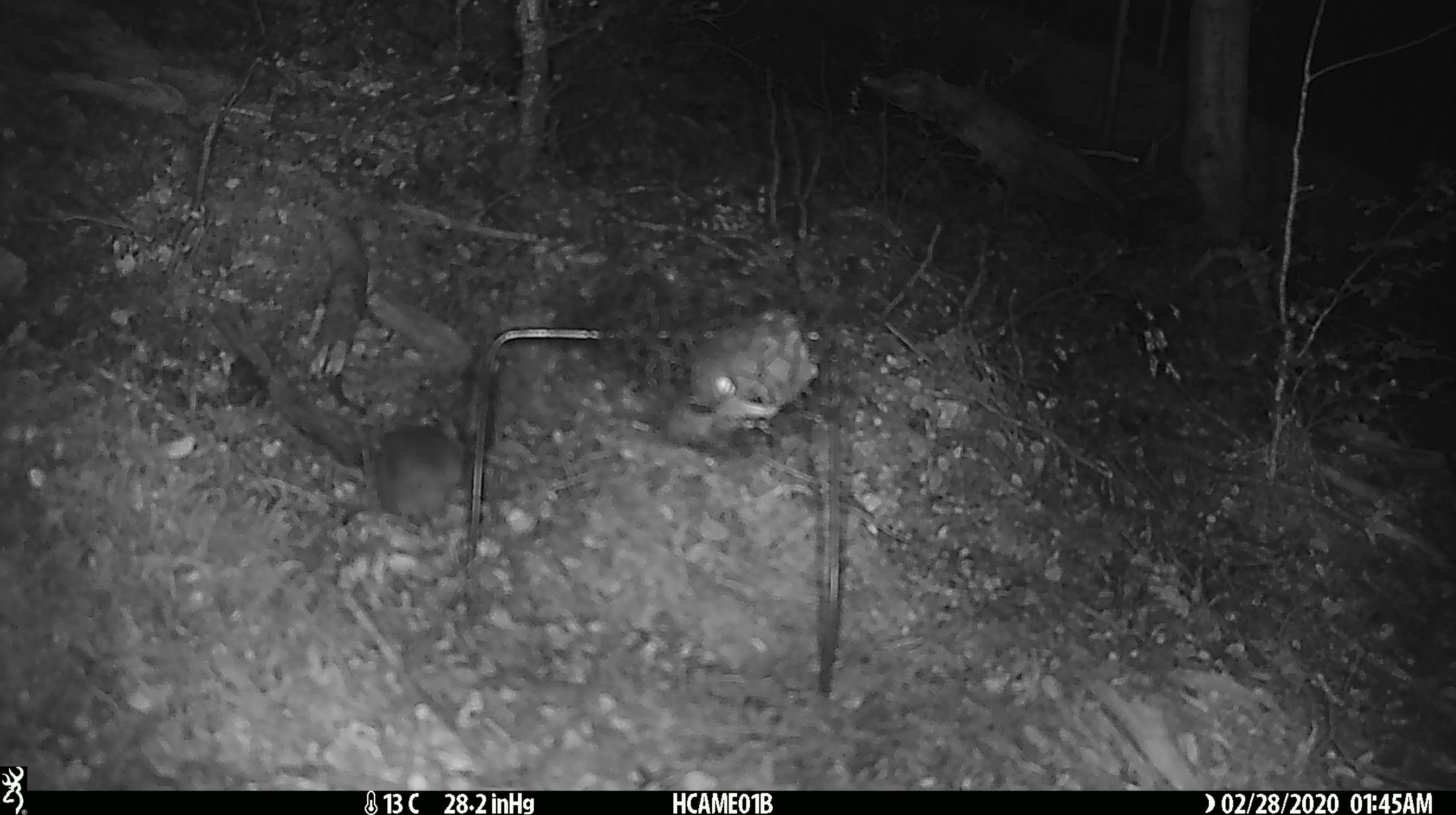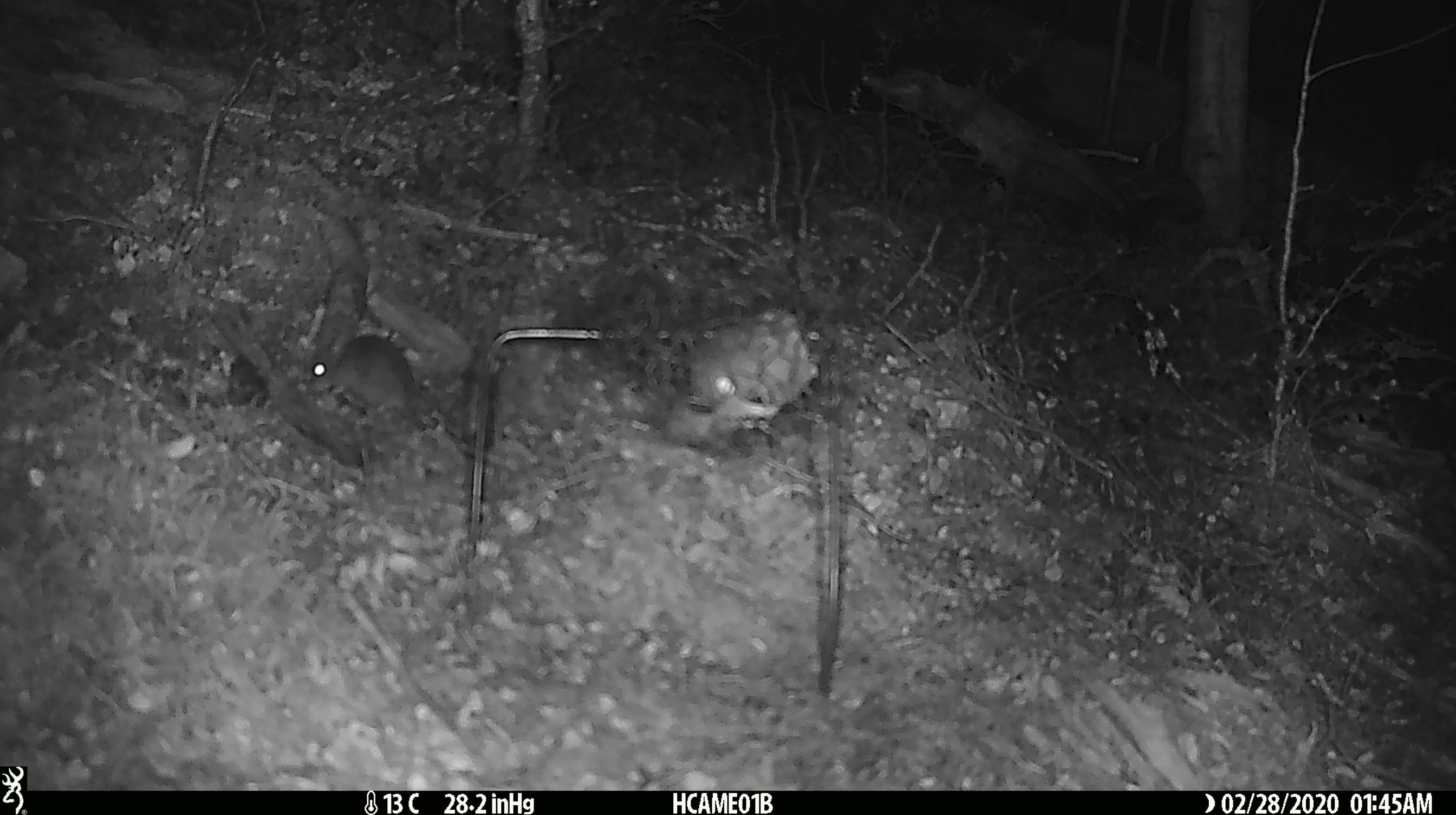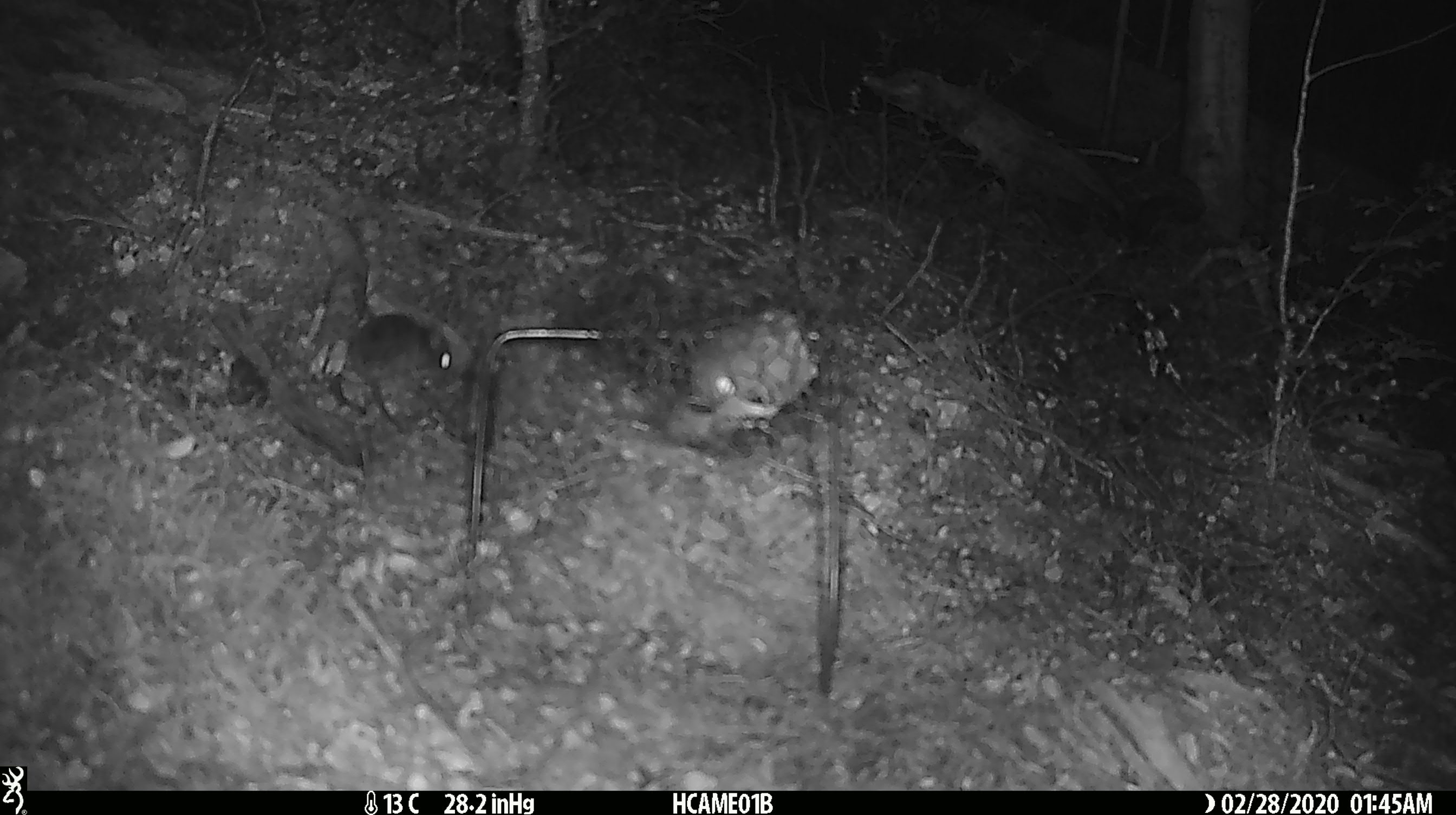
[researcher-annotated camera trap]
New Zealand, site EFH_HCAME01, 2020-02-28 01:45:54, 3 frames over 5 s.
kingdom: Animalia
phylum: Chordata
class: Mammalia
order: Rodentia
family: Muridae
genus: Mus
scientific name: Mus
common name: mouse